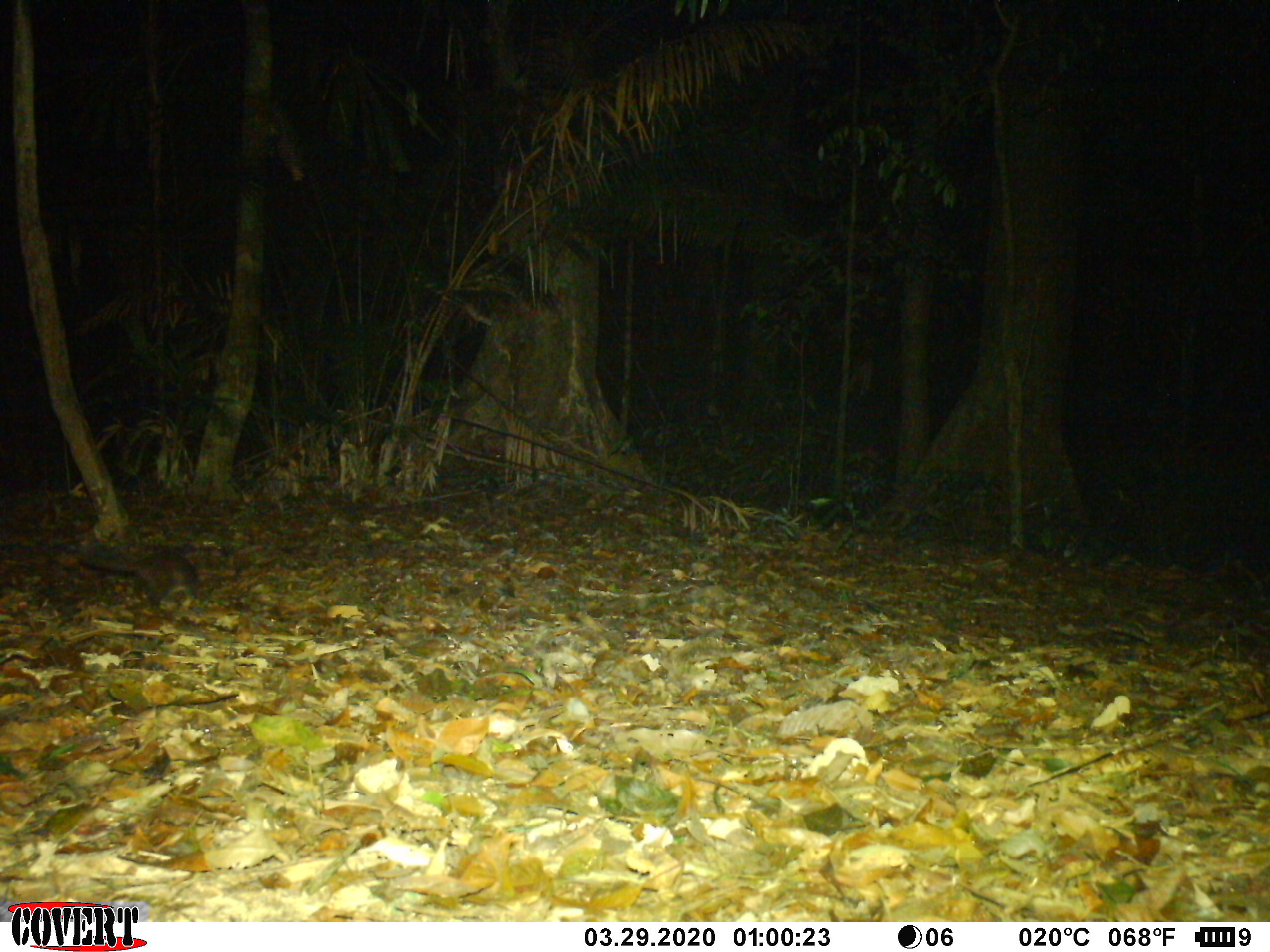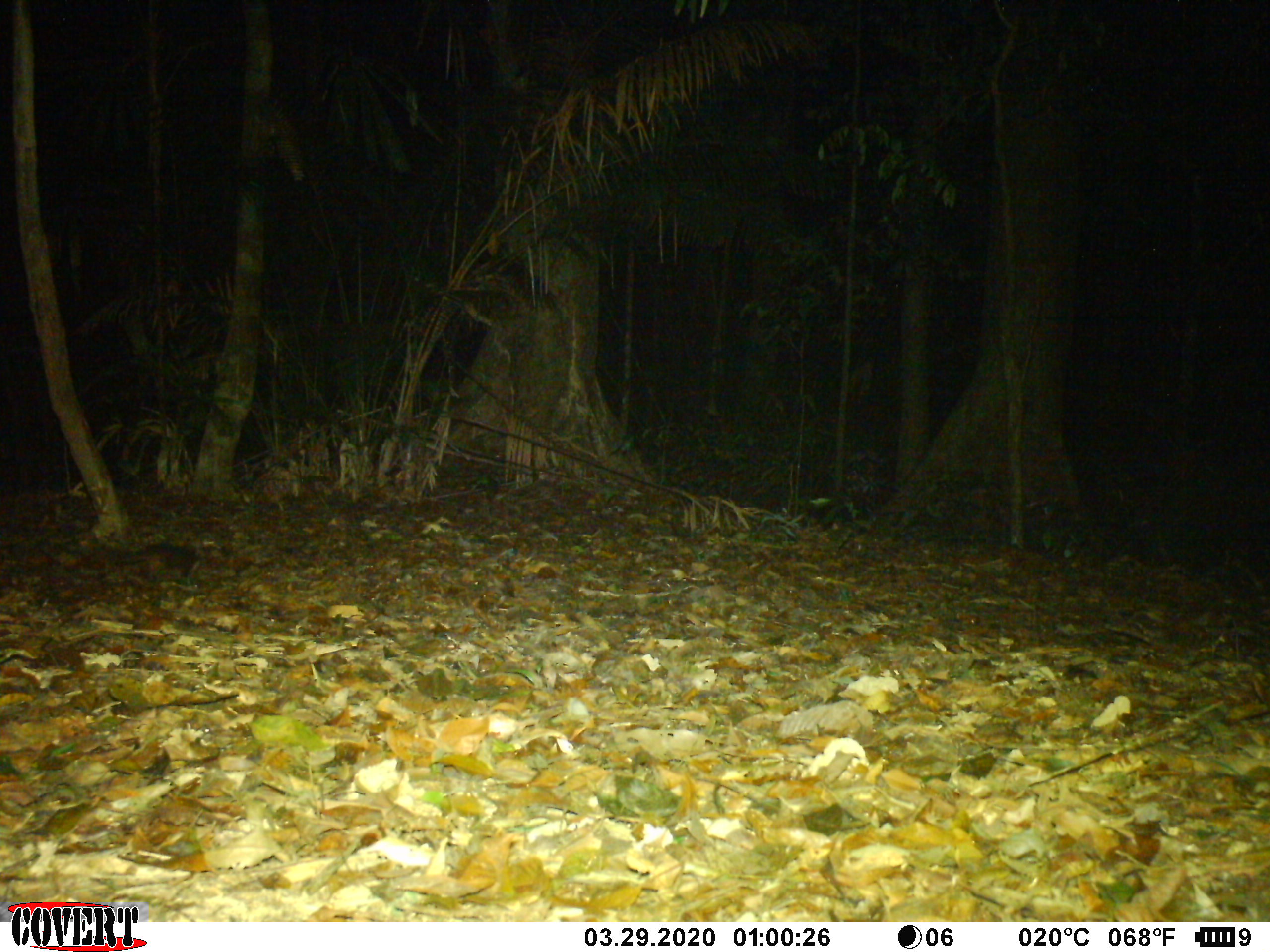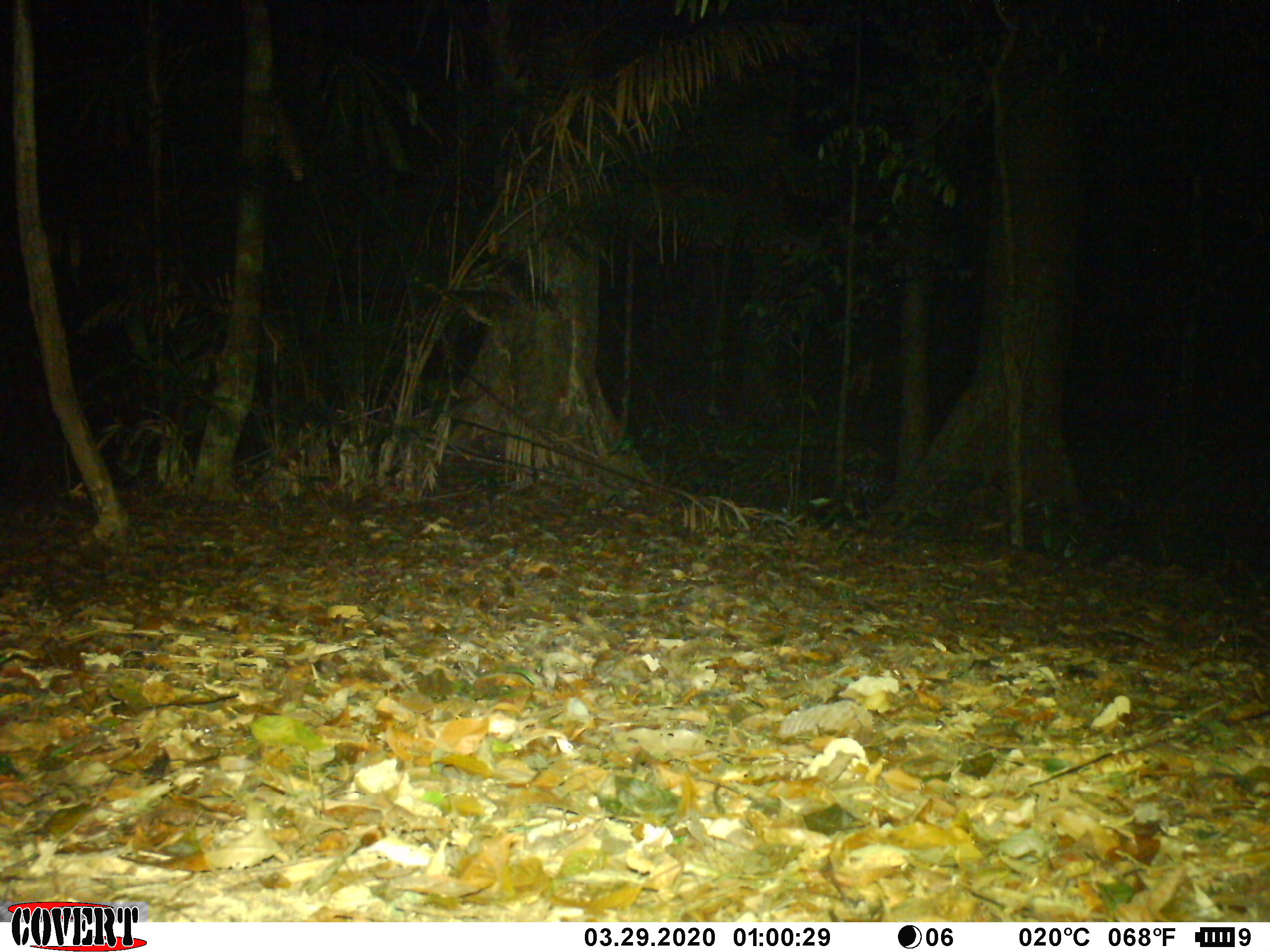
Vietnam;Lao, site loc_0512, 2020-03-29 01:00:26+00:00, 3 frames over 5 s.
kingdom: Animalia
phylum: Chordata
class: Mammalia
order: Carnivora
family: Mustelidae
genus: Melogale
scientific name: Melogale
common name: ferret badger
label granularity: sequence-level